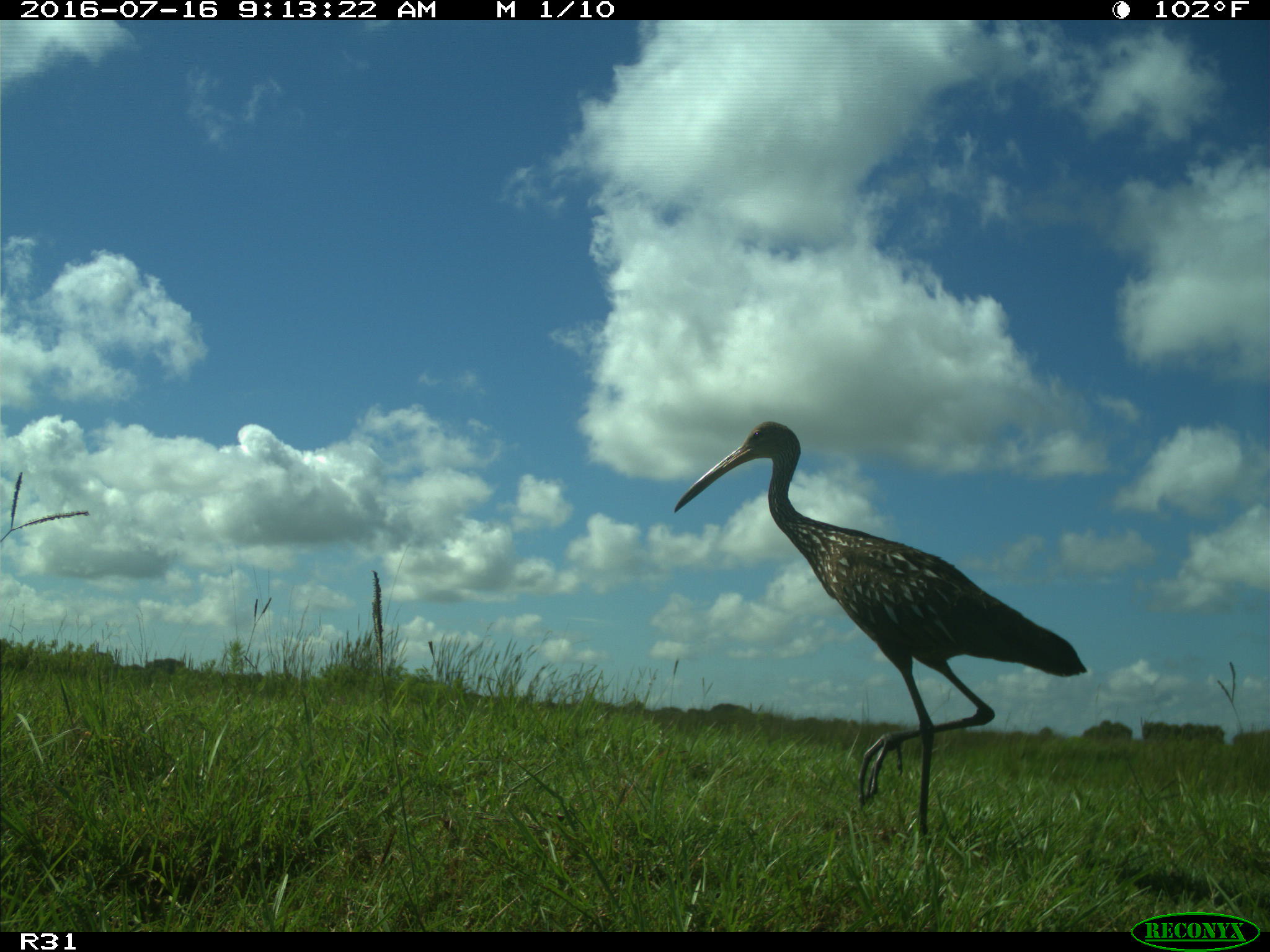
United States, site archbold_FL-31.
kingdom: Animalia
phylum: Chordata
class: Aves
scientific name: Aves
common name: birds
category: unidentified bird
Unidentified bird (birds) (Aves).